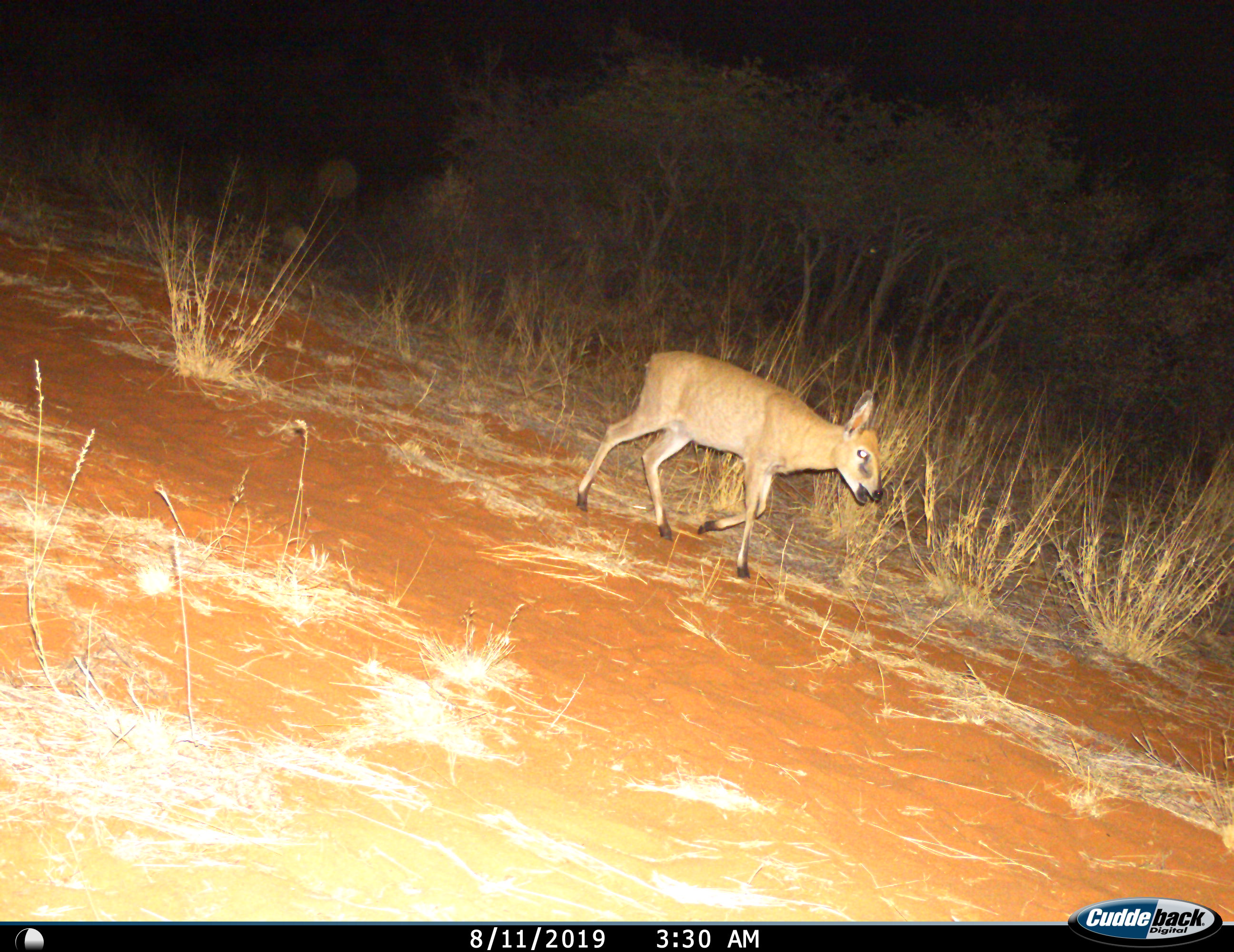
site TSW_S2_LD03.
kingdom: Animalia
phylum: Chordata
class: Mammalia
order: Artiodactyla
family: Bovidae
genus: Sylvicapra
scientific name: Sylvicapra grimmia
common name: common duiker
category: duikercommongrey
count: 1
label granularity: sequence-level